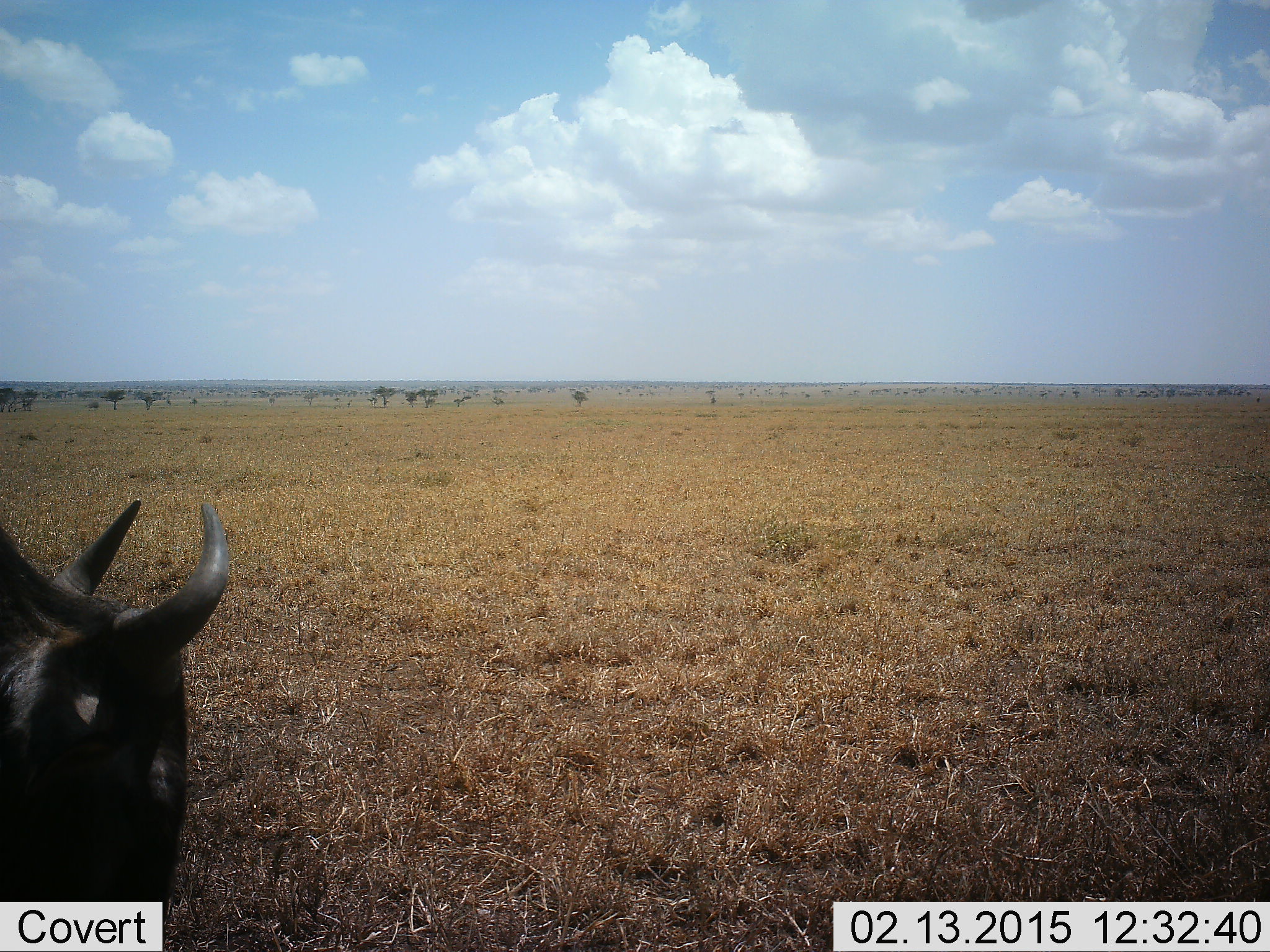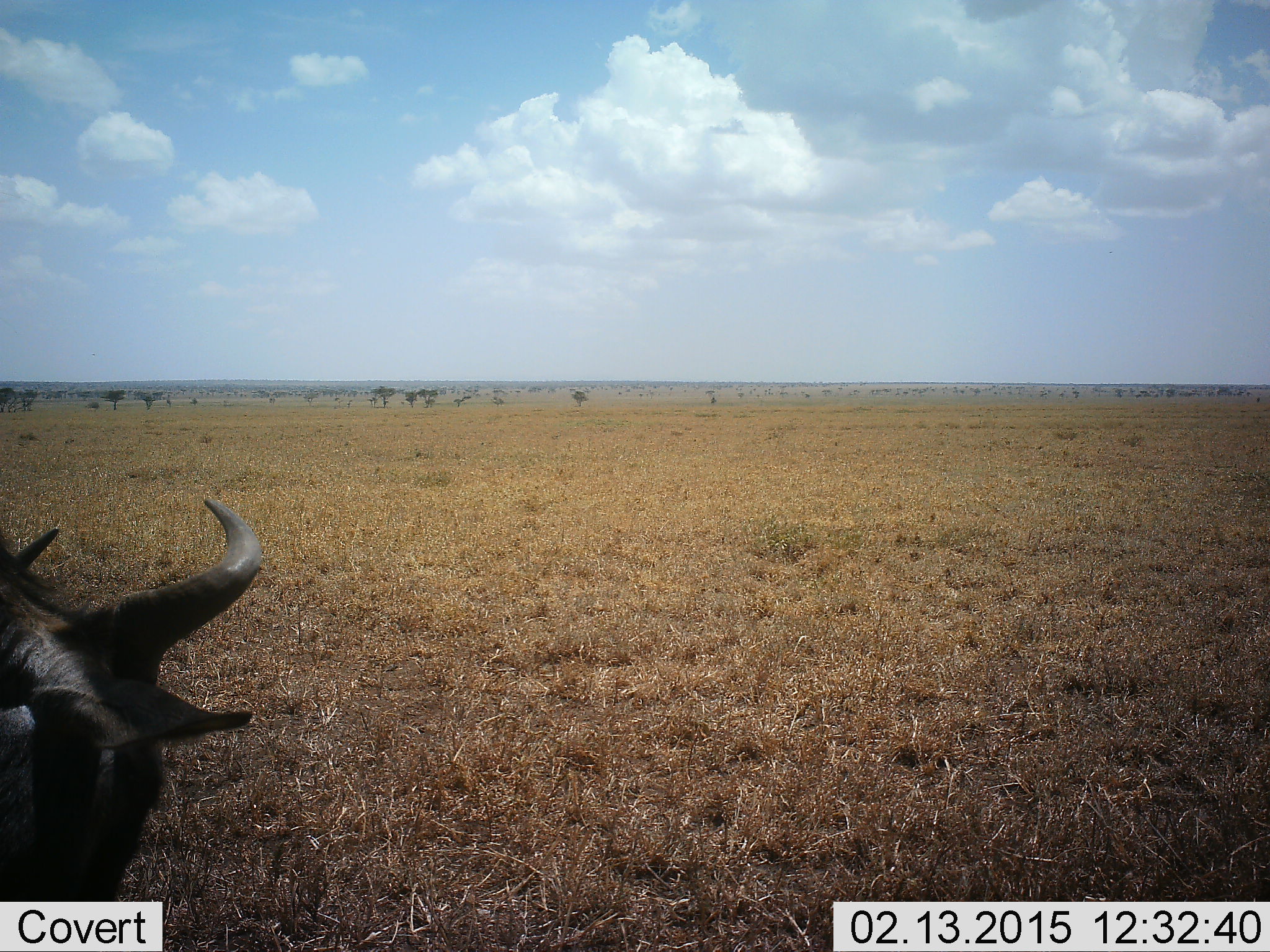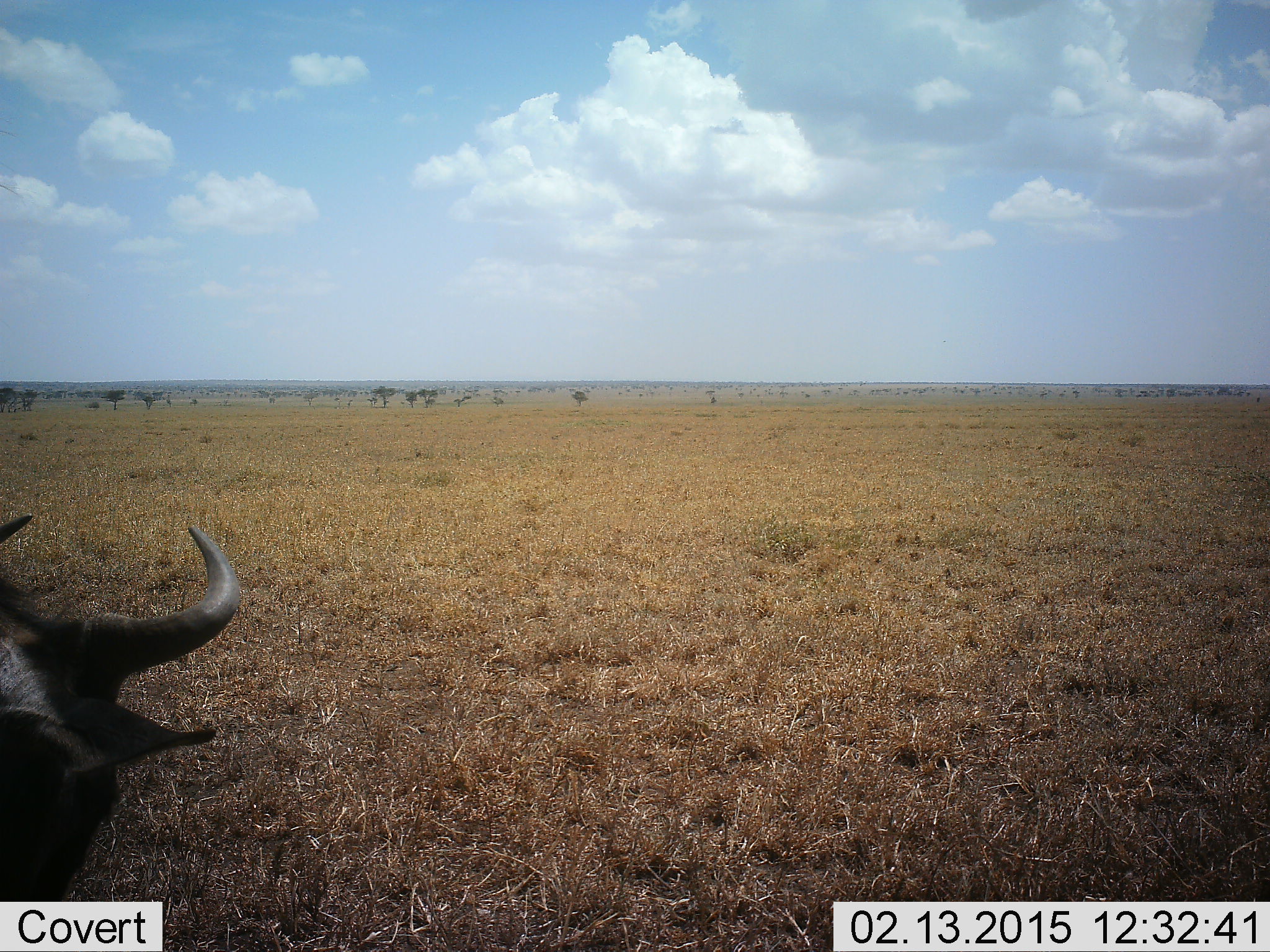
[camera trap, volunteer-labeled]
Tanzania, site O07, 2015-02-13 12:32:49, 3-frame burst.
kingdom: Animalia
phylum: Chordata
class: Mammalia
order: Artiodactyla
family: Bovidae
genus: Connochaetes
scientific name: Connochaetes taurinus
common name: blue wildebeest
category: wildebeest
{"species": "wildebeest (blue wildebeest) (Connochaetes taurinus)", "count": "1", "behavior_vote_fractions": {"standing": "40%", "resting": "30%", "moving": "0%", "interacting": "0%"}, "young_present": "0%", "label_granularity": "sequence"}